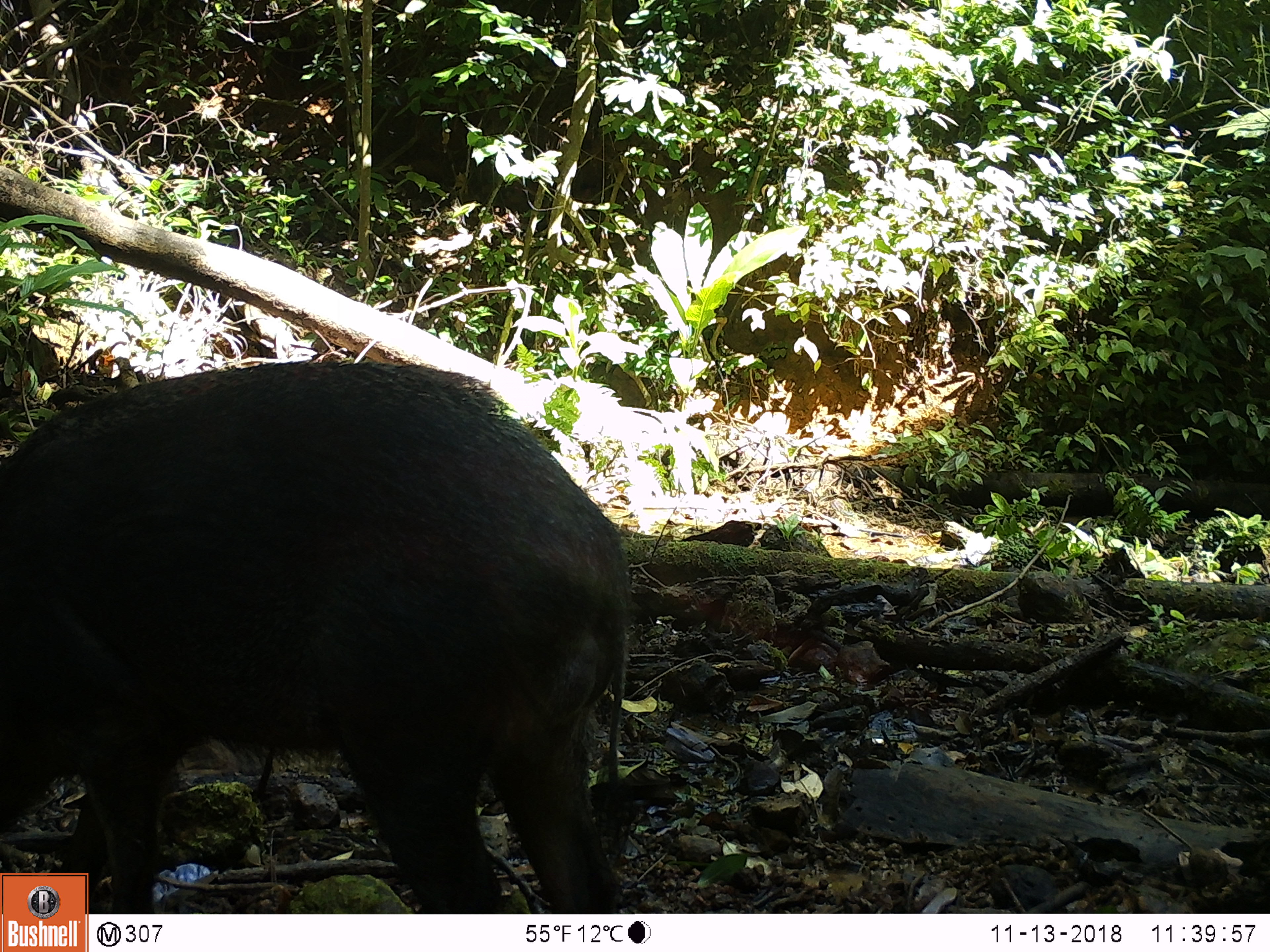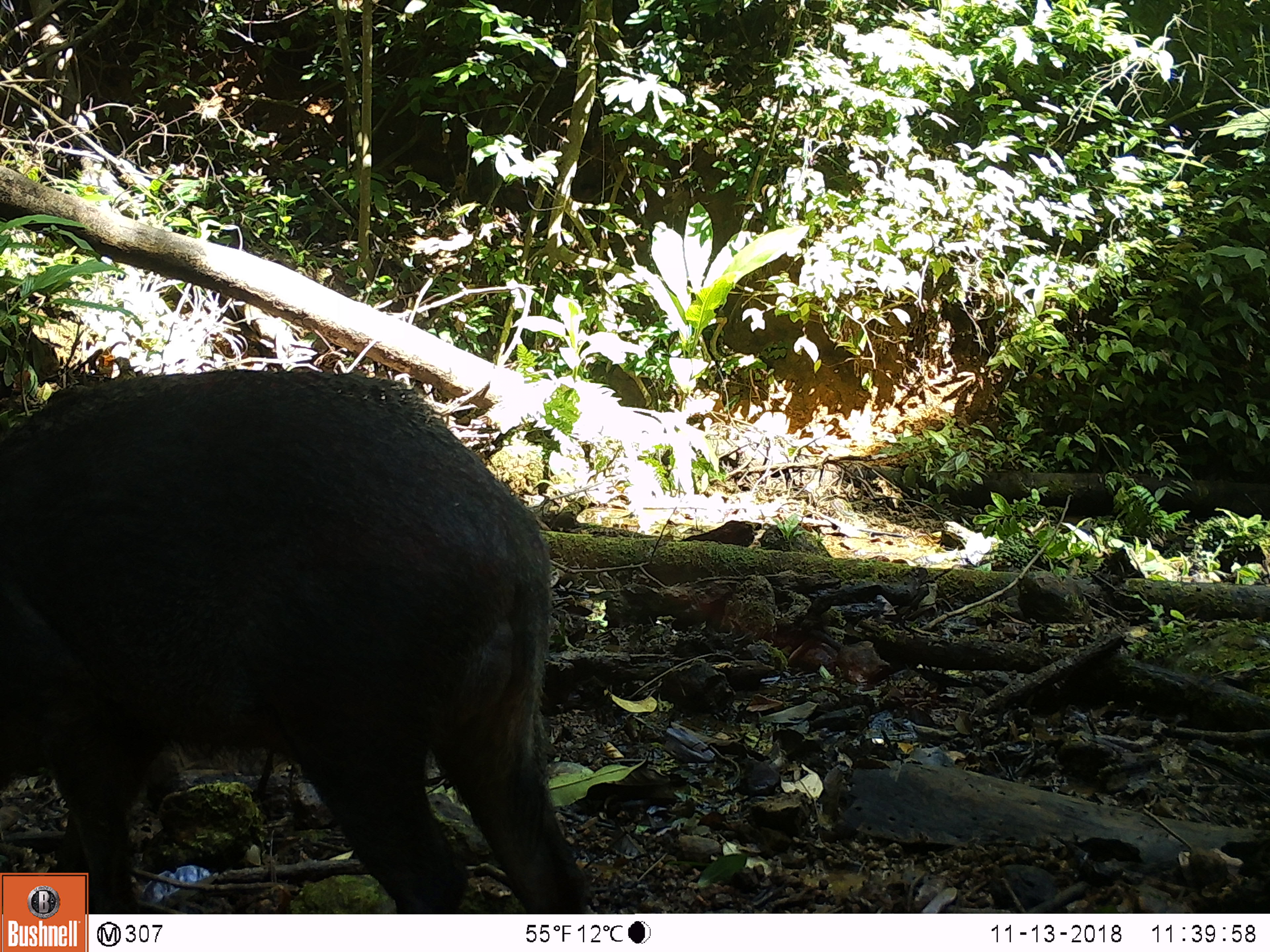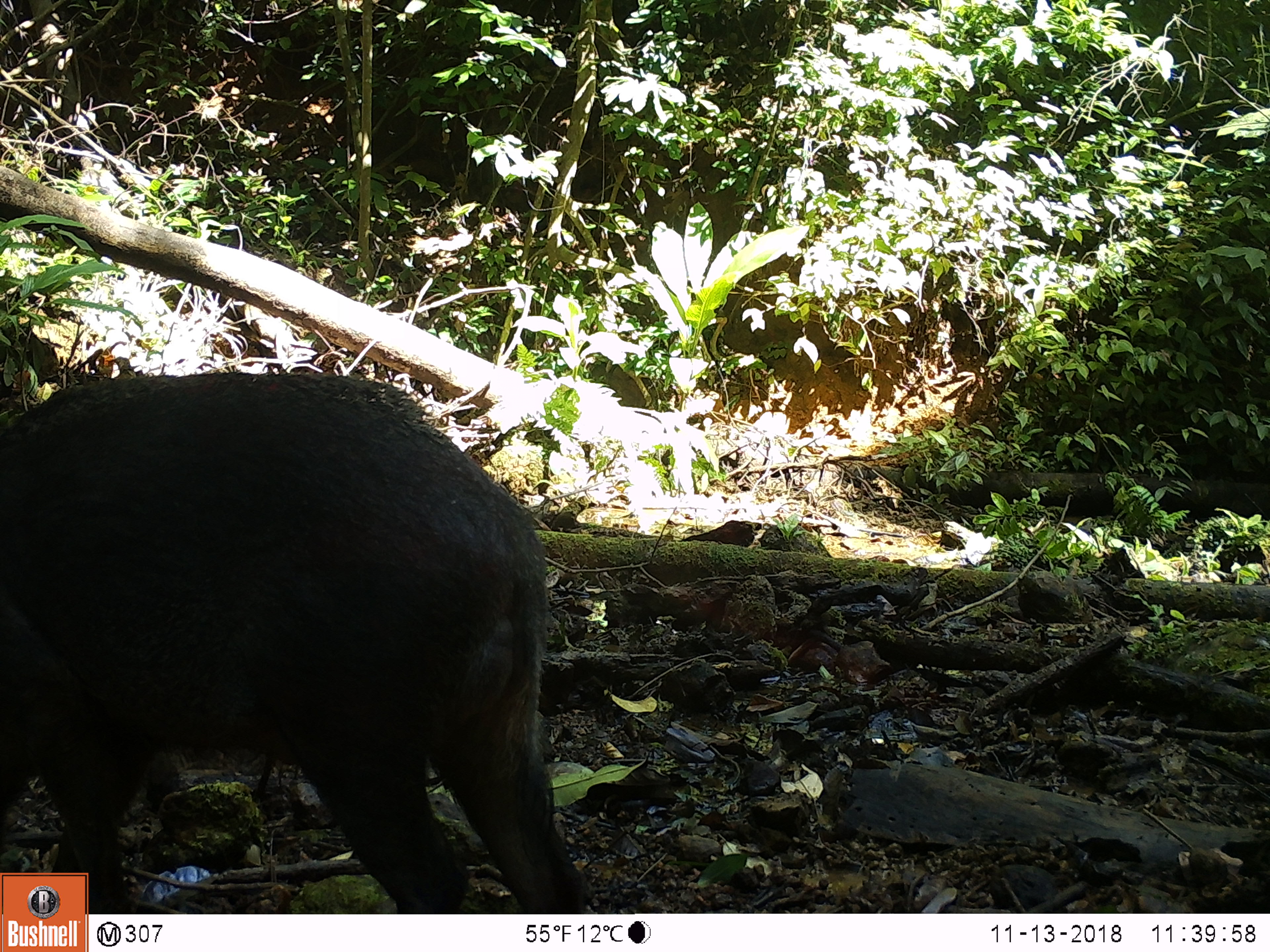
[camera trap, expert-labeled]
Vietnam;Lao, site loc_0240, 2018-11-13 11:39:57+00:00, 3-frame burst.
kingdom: Animalia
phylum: Chordata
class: Mammalia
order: Artiodactyla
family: Suidae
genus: Sus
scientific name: Sus scrofa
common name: eurasian wild pig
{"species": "eurasian wild pig (Sus scrofa)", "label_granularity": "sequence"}